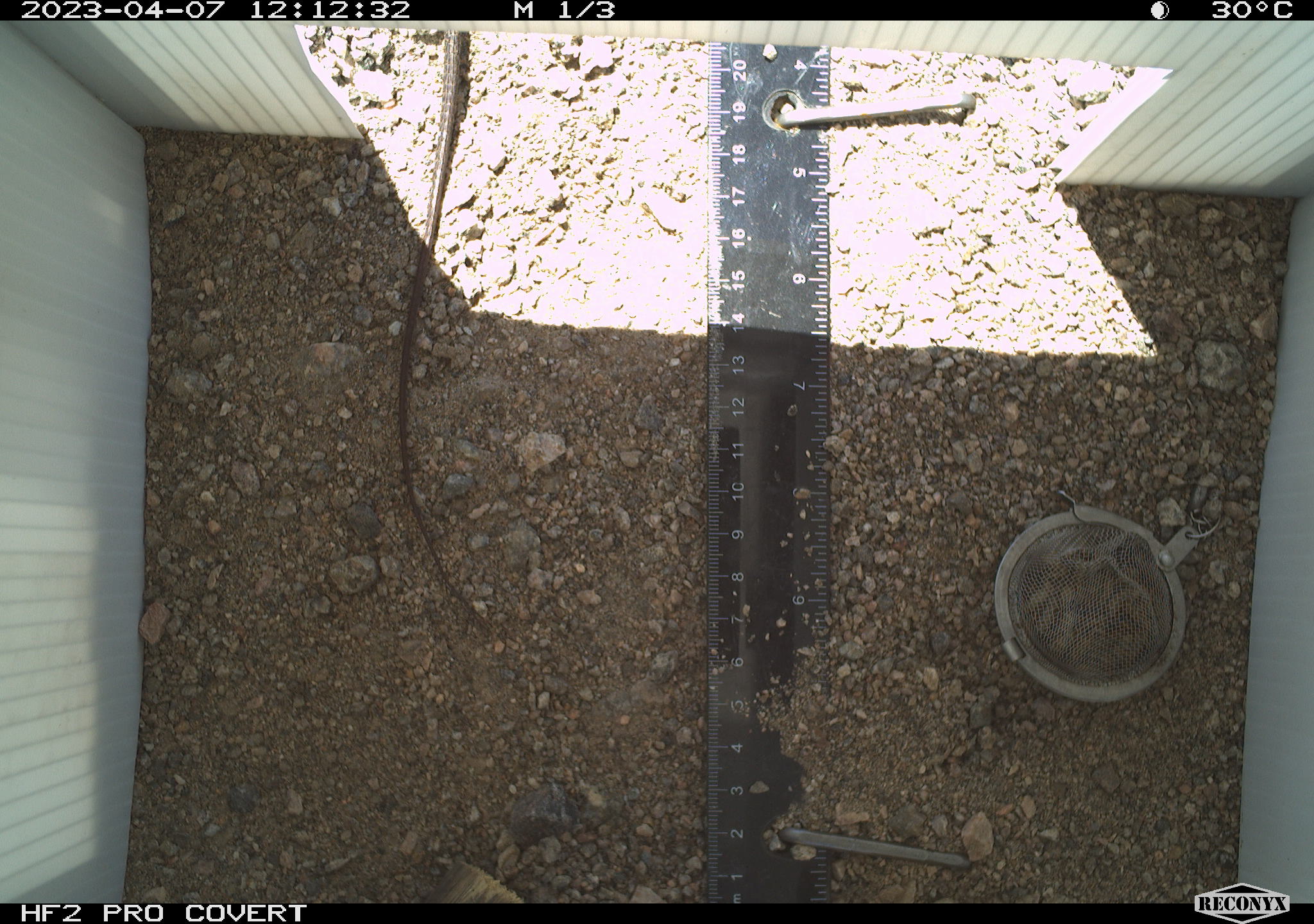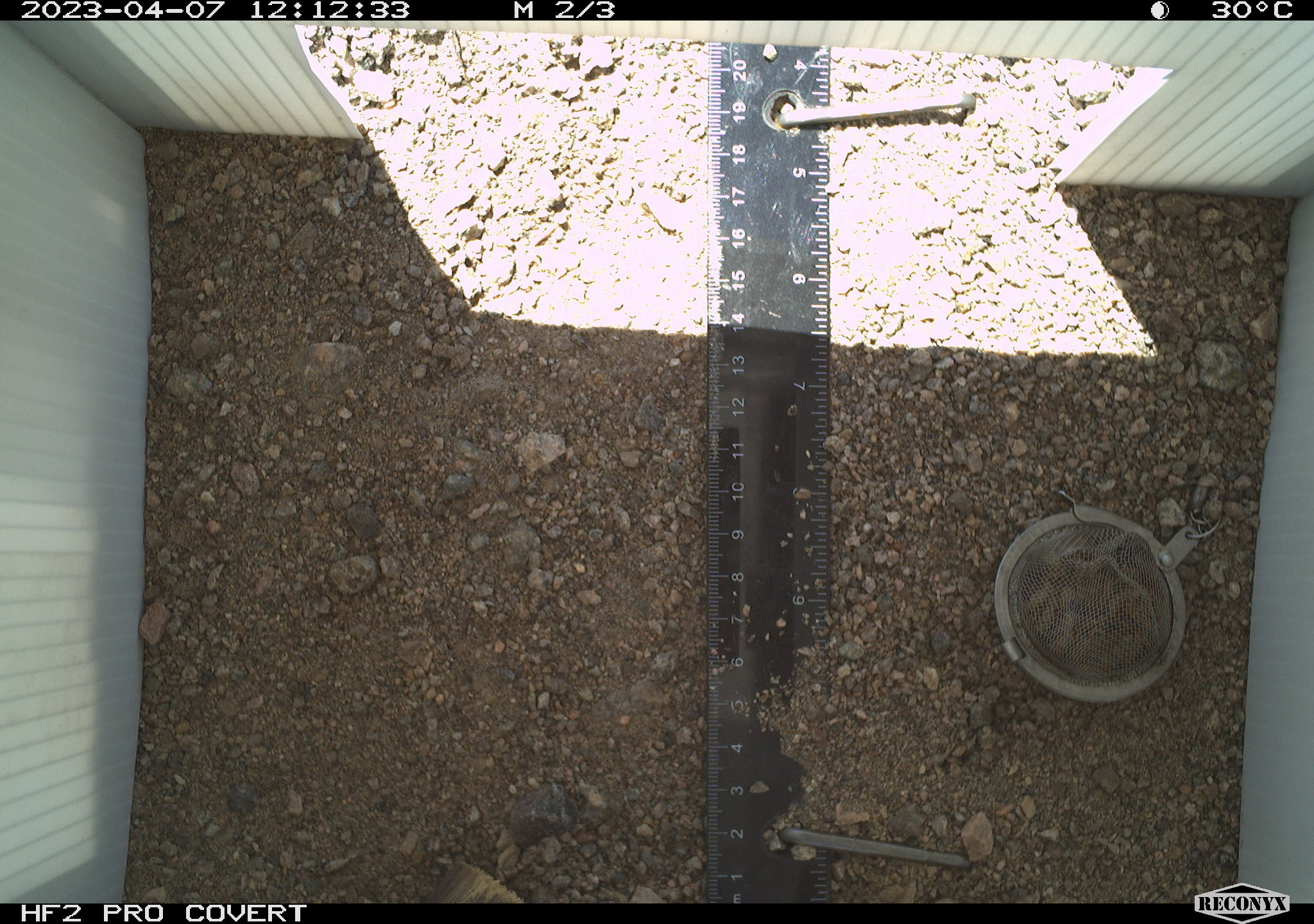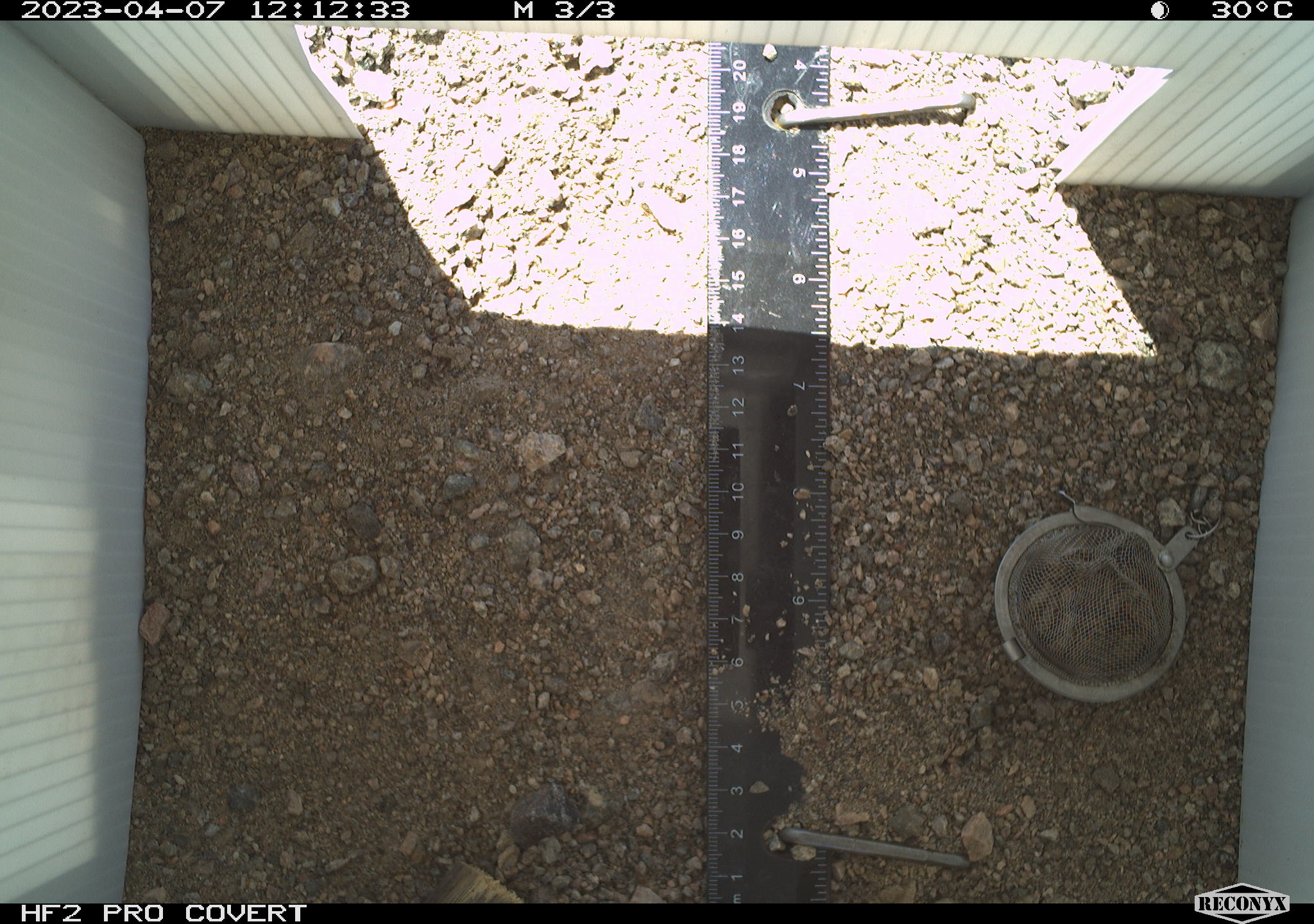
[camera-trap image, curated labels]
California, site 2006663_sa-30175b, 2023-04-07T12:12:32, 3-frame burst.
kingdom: Animalia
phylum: Chordata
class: Reptilia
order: Squamata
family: Teiidae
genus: Aspidoscelis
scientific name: Aspidoscelis tigris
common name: western whiptail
Western whiptail (Aspidoscelis tigris).